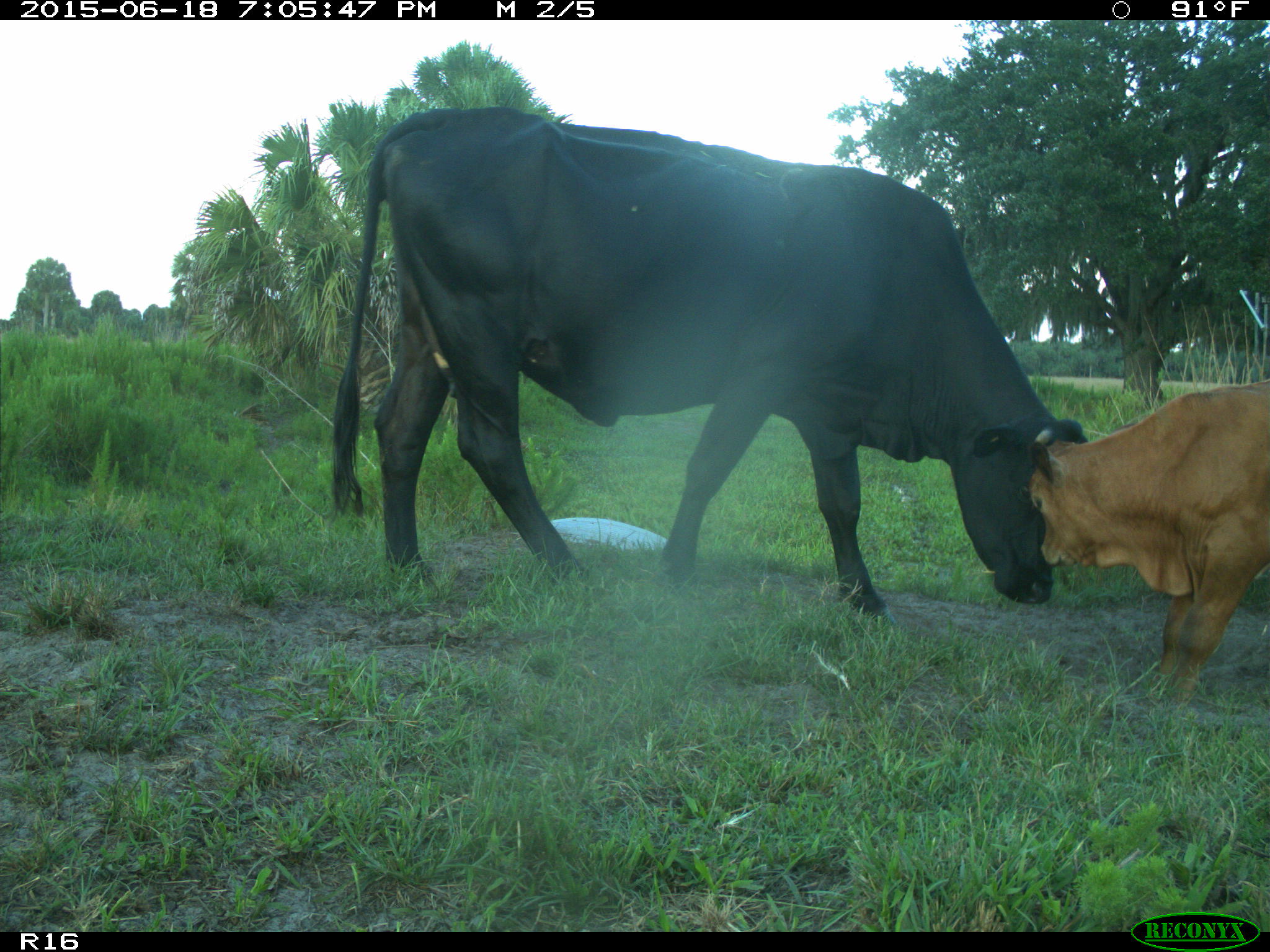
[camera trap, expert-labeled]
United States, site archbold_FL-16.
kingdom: Animalia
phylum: Chordata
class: Mammalia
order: Artiodactyla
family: Bovidae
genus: Bos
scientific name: Bos taurus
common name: domestic cow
Bos taurus (domestic cow).